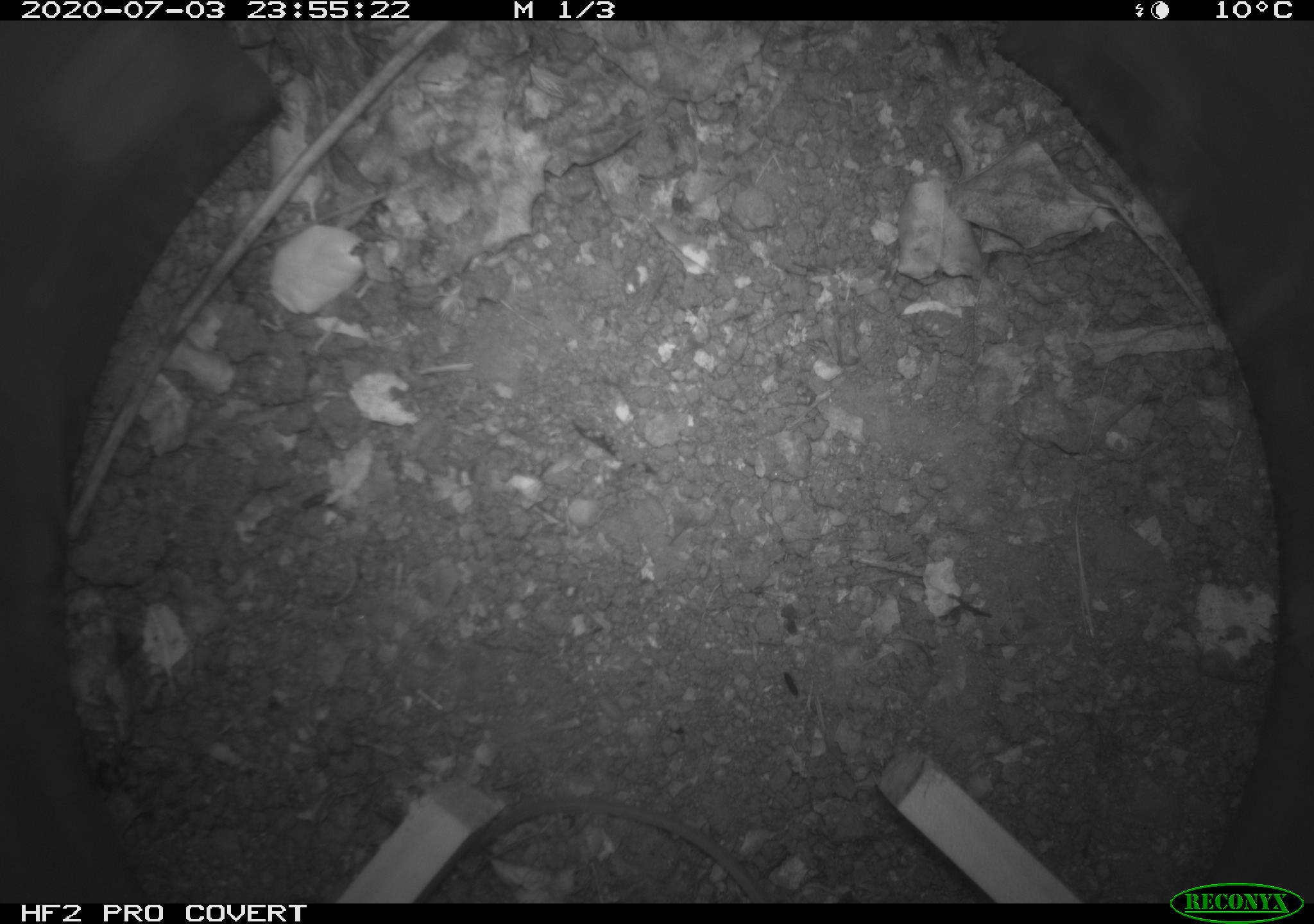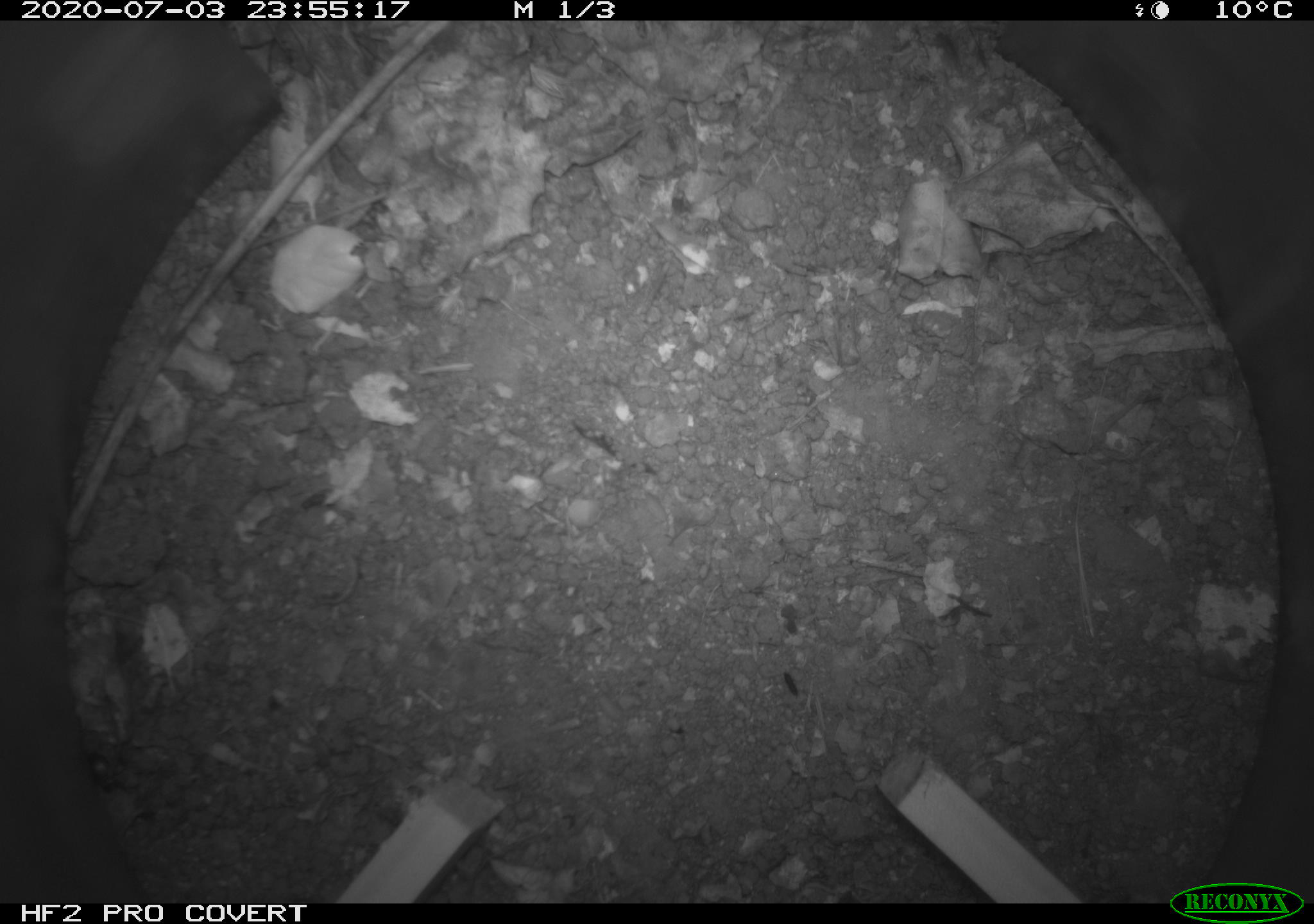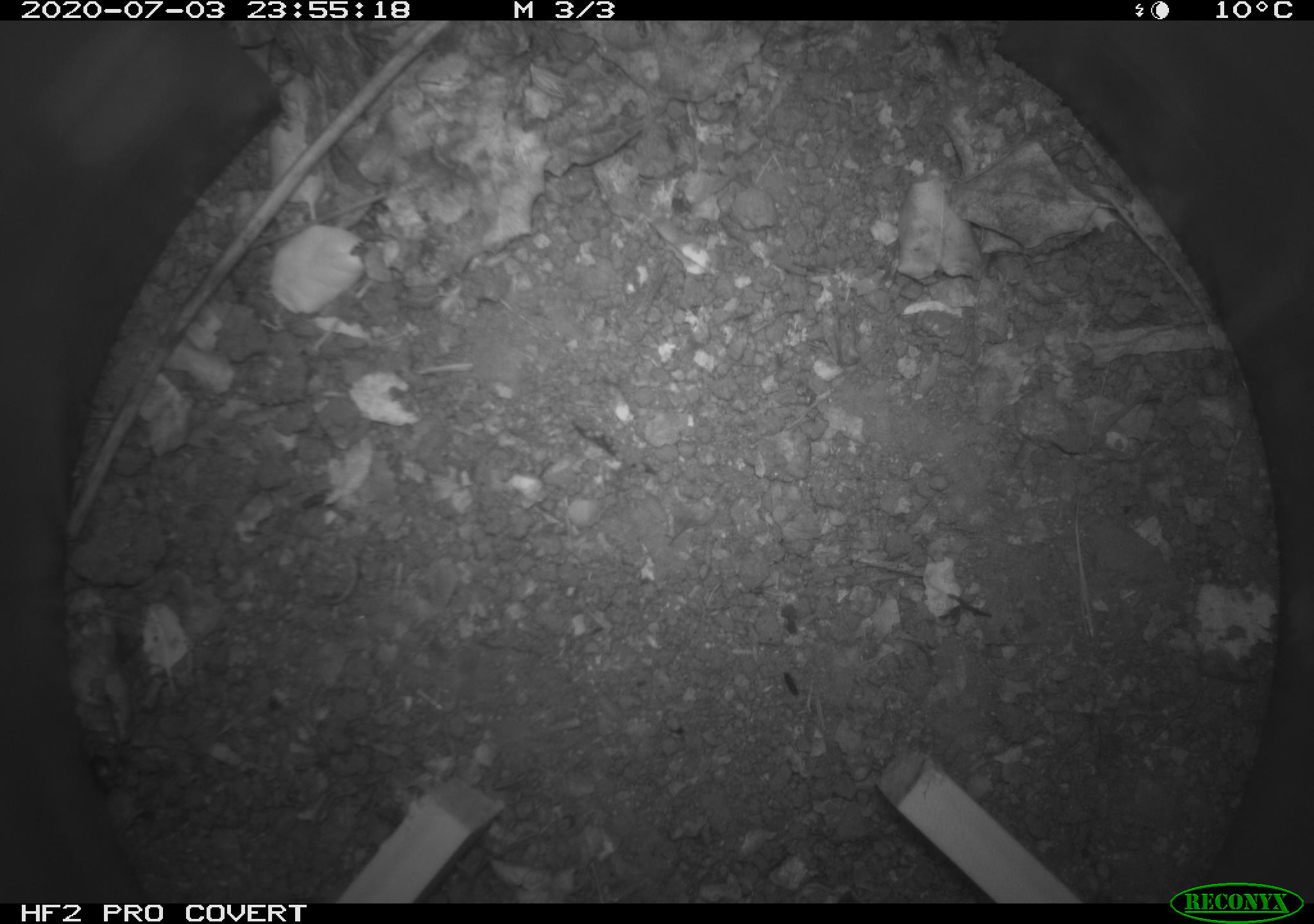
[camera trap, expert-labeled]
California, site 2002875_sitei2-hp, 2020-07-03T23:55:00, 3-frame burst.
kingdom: Animalia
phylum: Chordata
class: Mammalia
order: Rodentia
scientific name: Rodentia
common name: rodent